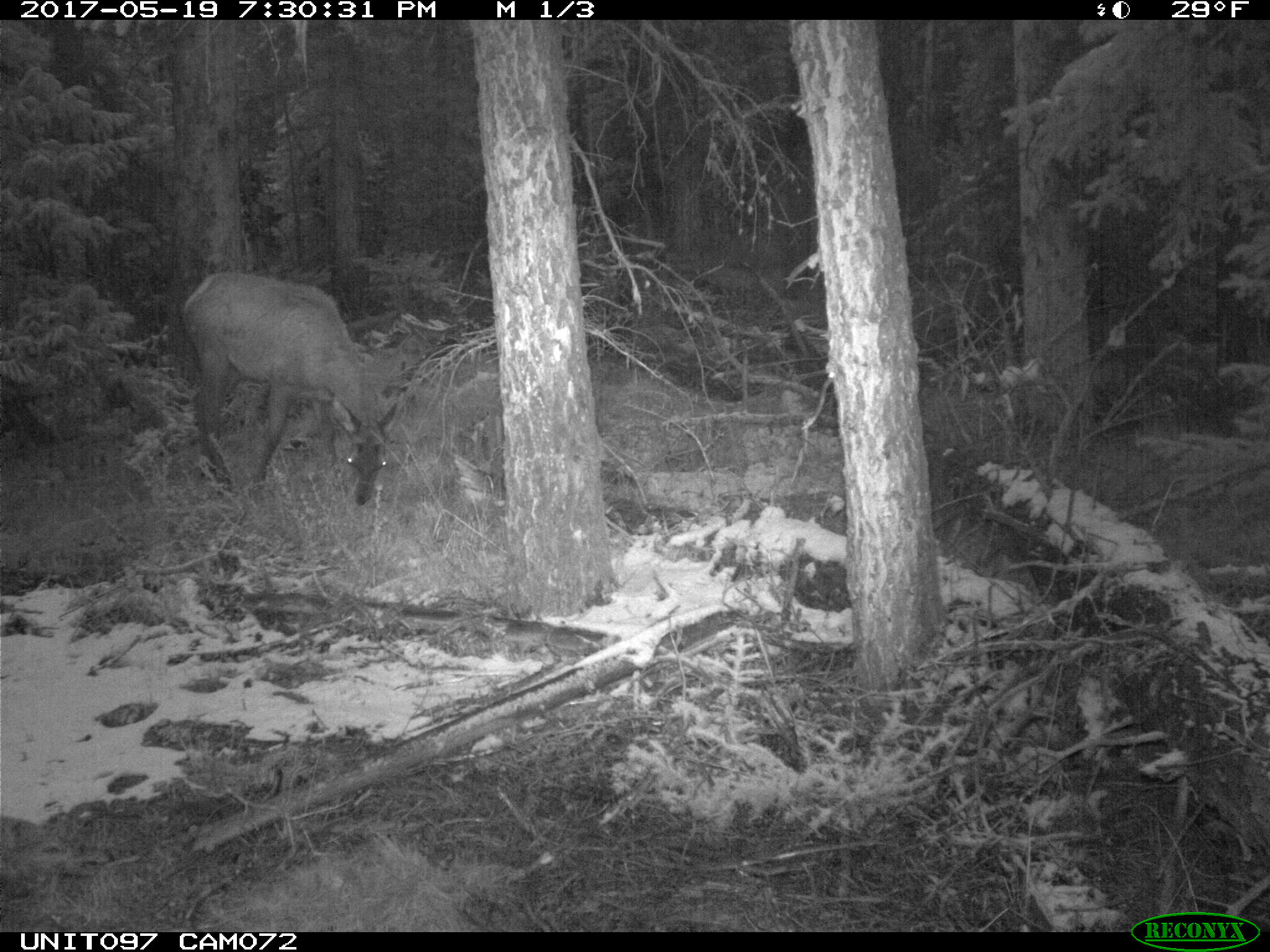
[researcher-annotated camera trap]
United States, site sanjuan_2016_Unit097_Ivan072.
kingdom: Animalia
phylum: Chordata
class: Mammalia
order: Artiodactyla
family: Cervidae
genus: Cervus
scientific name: Cervus elaphus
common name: red deer